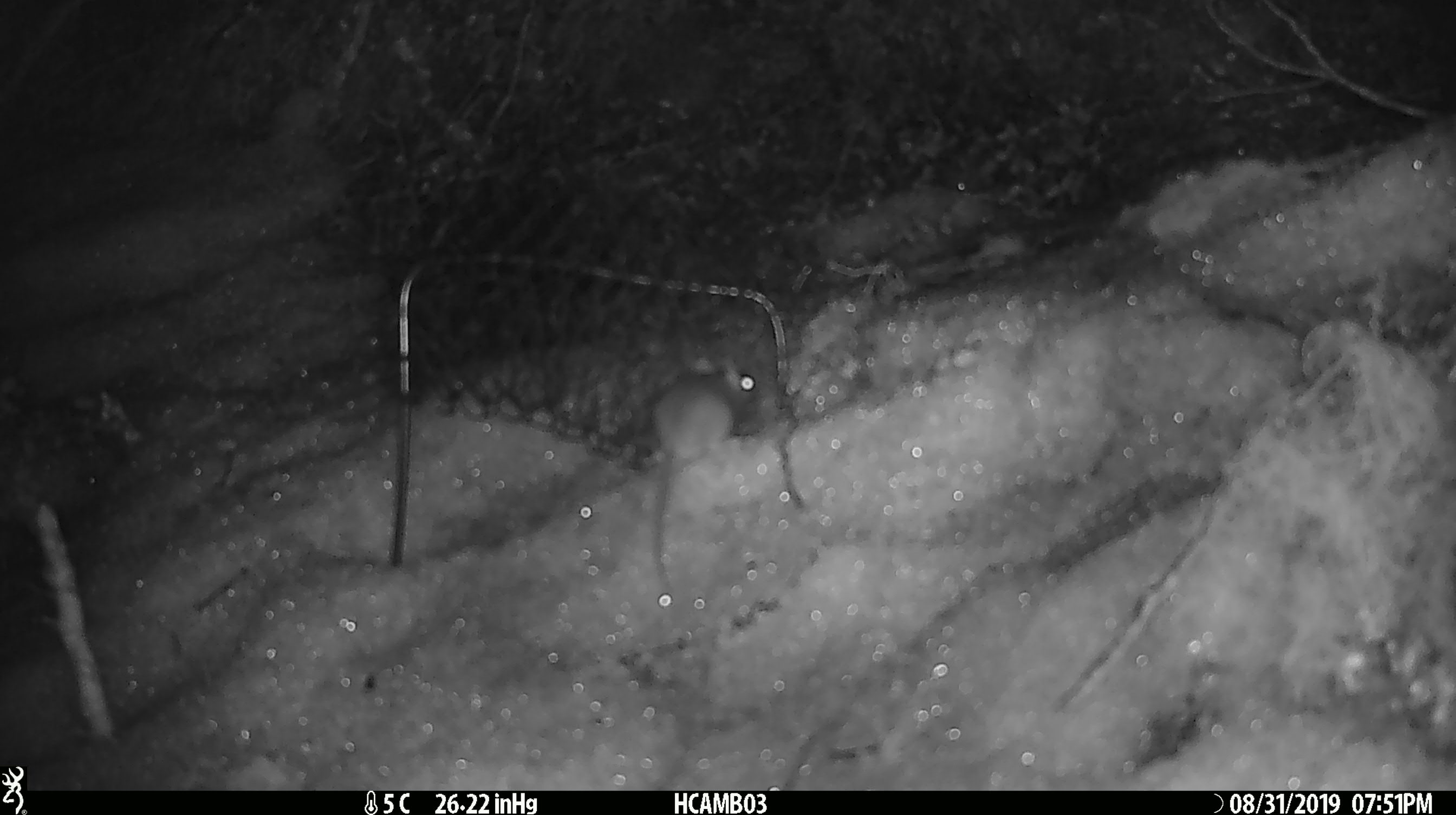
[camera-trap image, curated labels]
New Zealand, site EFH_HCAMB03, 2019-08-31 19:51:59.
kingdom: Animalia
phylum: Chordata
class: Mammalia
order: Rodentia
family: Muridae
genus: Mus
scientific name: Mus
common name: mouse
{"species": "mouse (Mus)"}